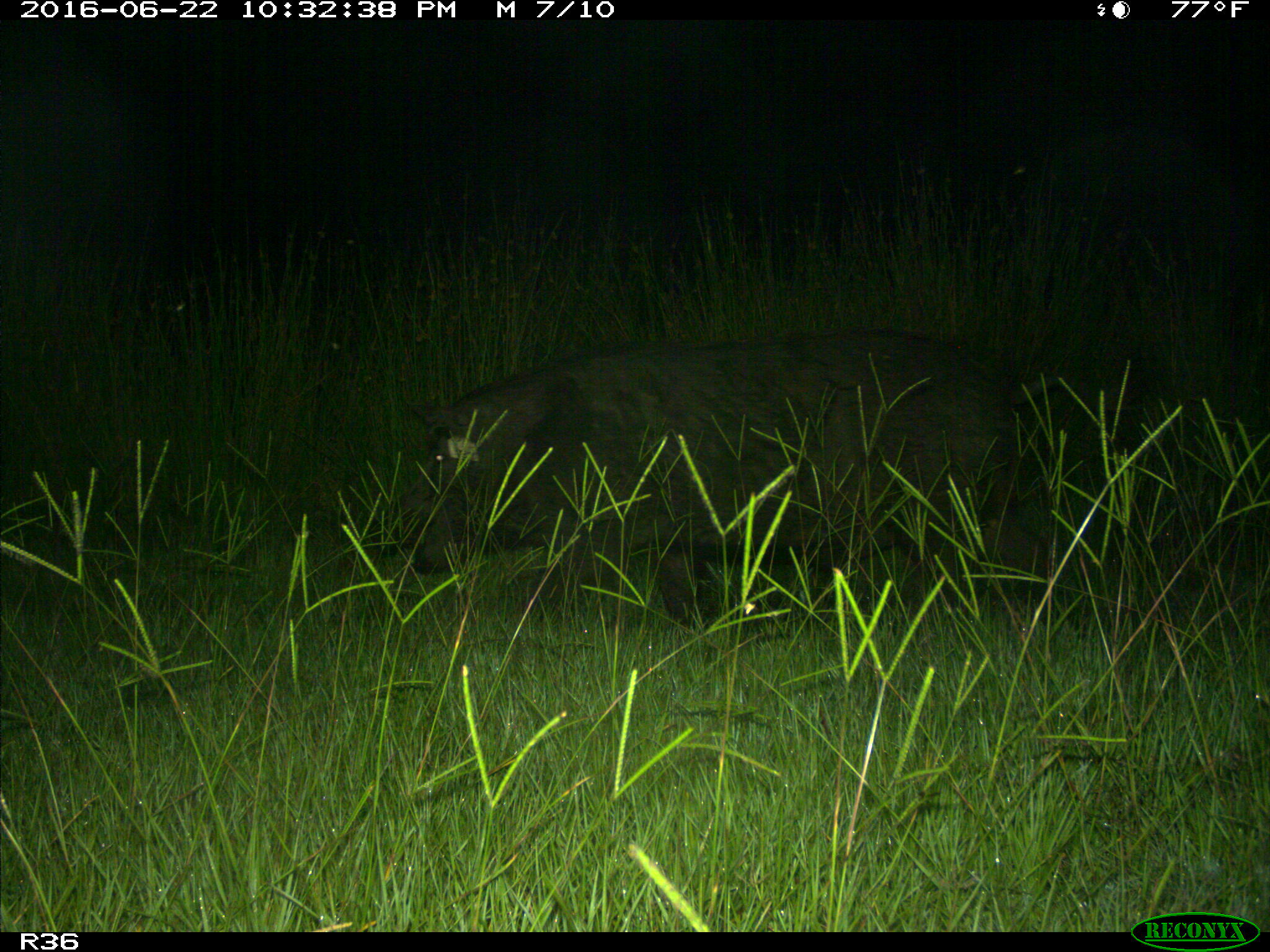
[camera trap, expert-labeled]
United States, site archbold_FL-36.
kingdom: Animalia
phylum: Chordata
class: Mammalia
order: Artiodactyla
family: Suidae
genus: Sus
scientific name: Sus scrofa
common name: wild boar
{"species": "Sus scrofa (wild boar)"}